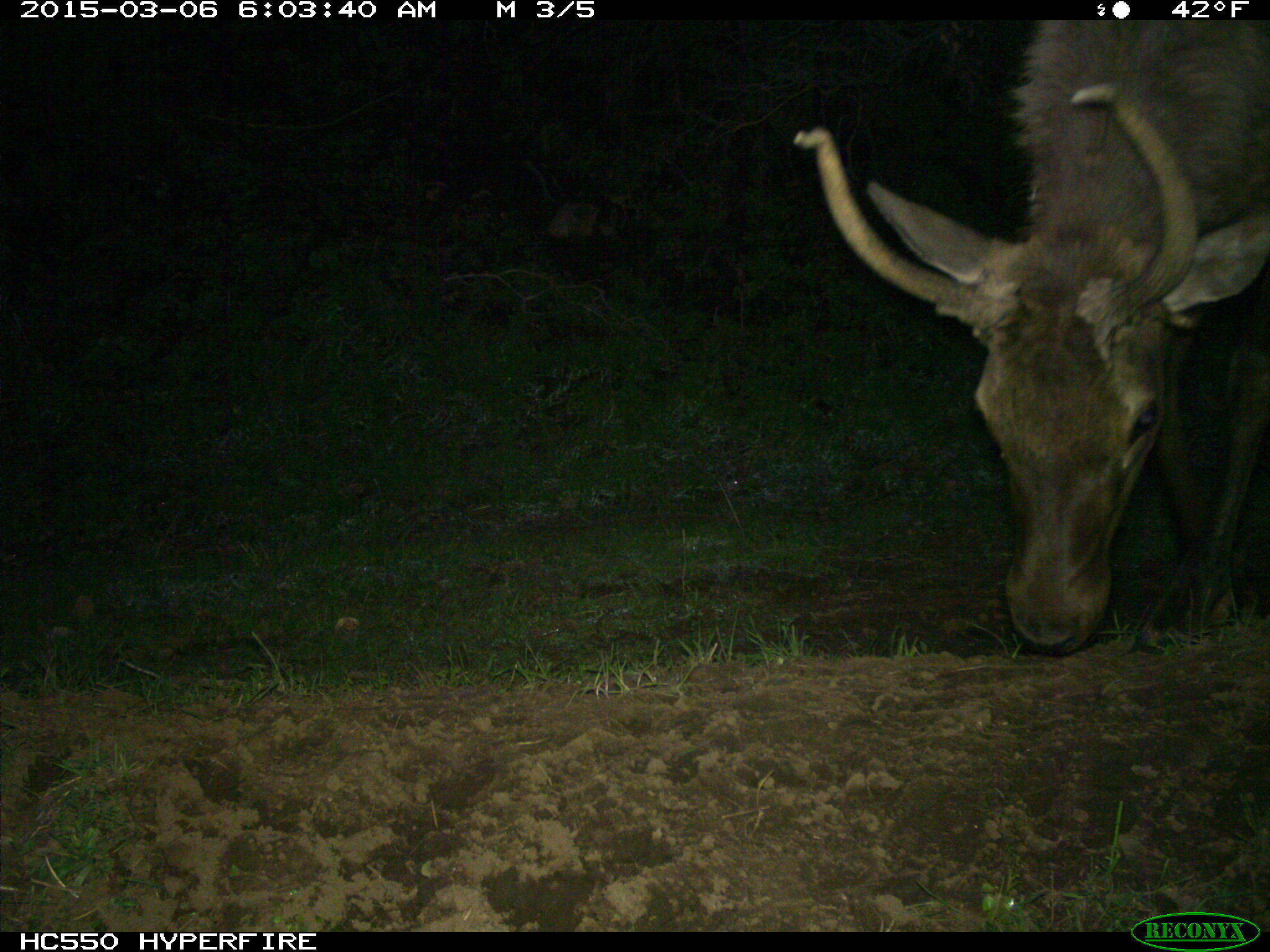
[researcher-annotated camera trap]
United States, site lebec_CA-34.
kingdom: Animalia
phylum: Chordata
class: Mammalia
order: Artiodactyla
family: Cervidae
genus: Cervus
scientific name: Cervus canadensis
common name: elk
Cervus canadensis (elk).